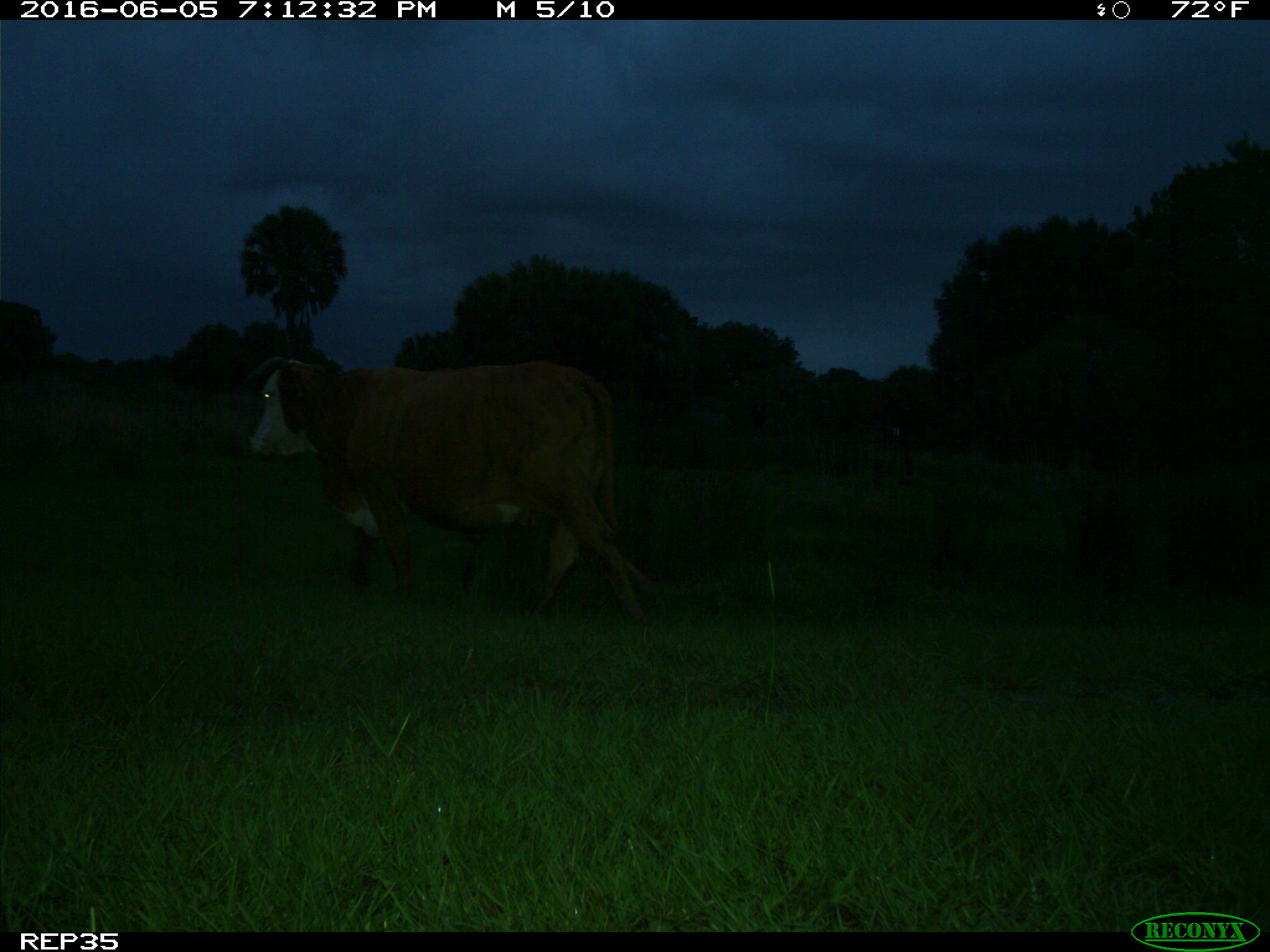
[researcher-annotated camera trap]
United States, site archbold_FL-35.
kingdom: Animalia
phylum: Chordata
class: Mammalia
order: Artiodactyla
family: Bovidae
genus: Bos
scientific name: Bos taurus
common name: domestic cow